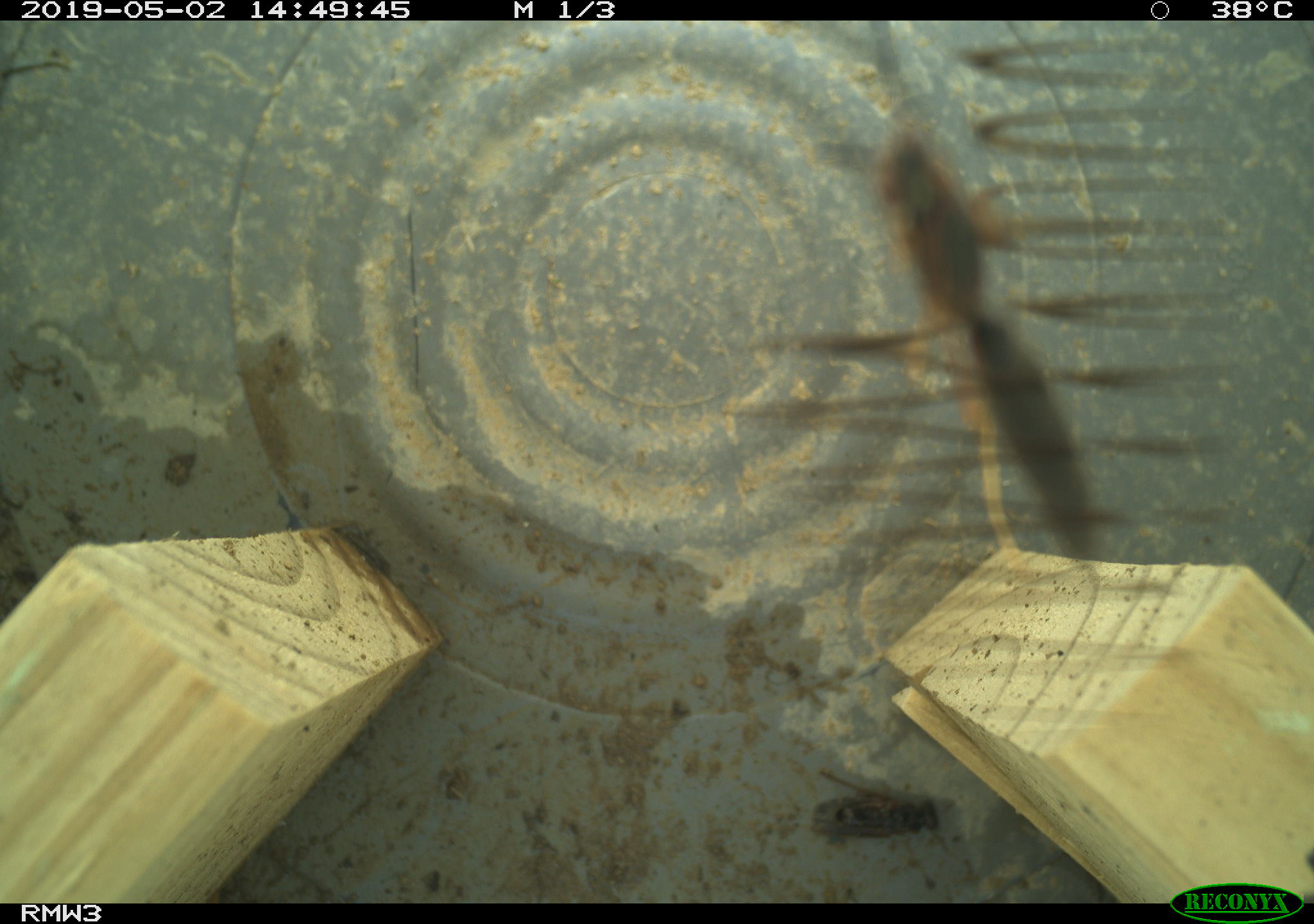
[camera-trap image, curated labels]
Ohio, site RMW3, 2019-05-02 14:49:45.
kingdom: Animalia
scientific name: Animalia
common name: animal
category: invertebrate